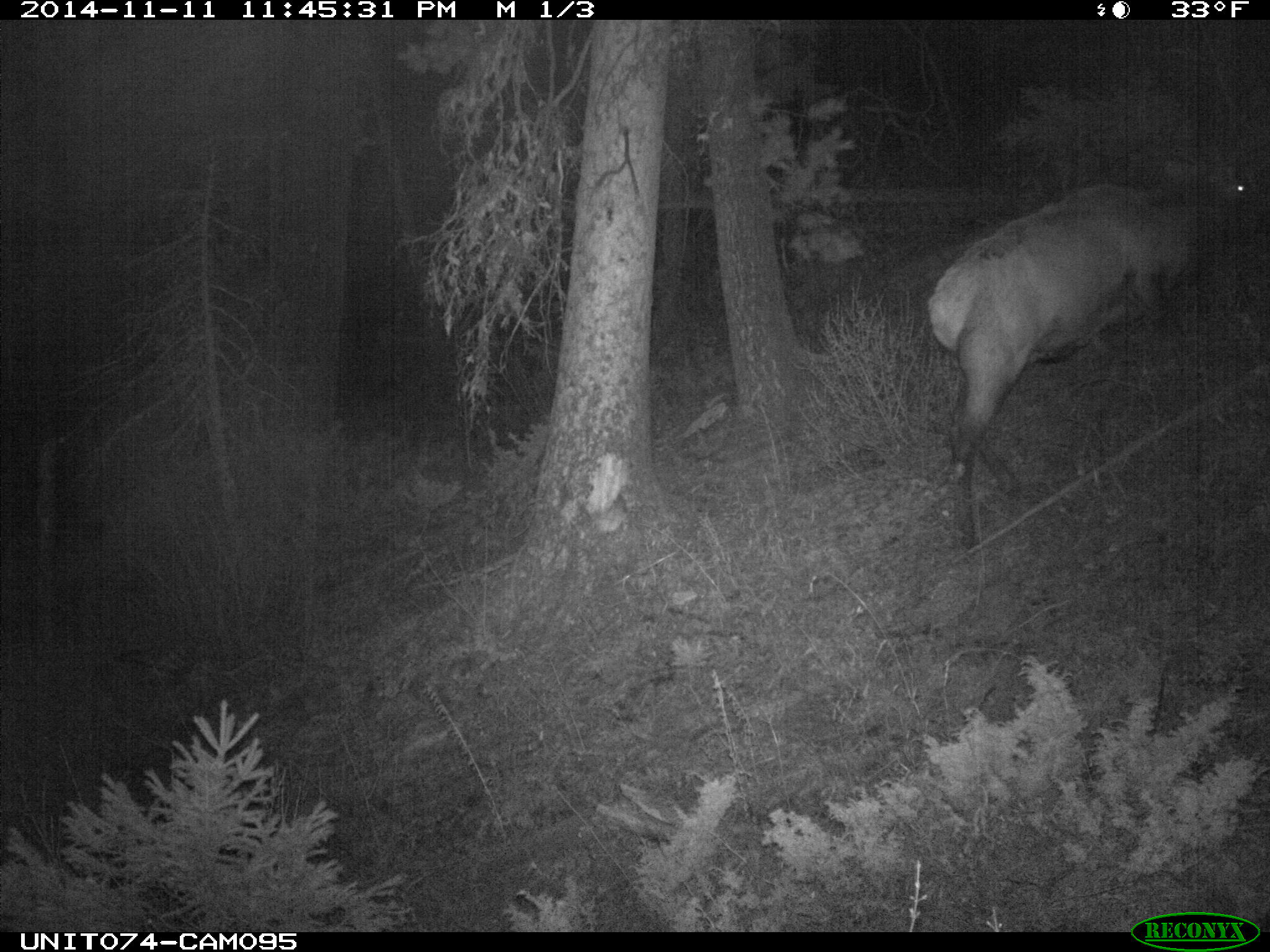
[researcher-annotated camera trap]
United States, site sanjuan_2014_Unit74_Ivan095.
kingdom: Animalia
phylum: Chordata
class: Mammalia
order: Artiodactyla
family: Cervidae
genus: Cervus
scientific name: Cervus elaphus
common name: red deer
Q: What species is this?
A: Cervus elaphus (red deer).